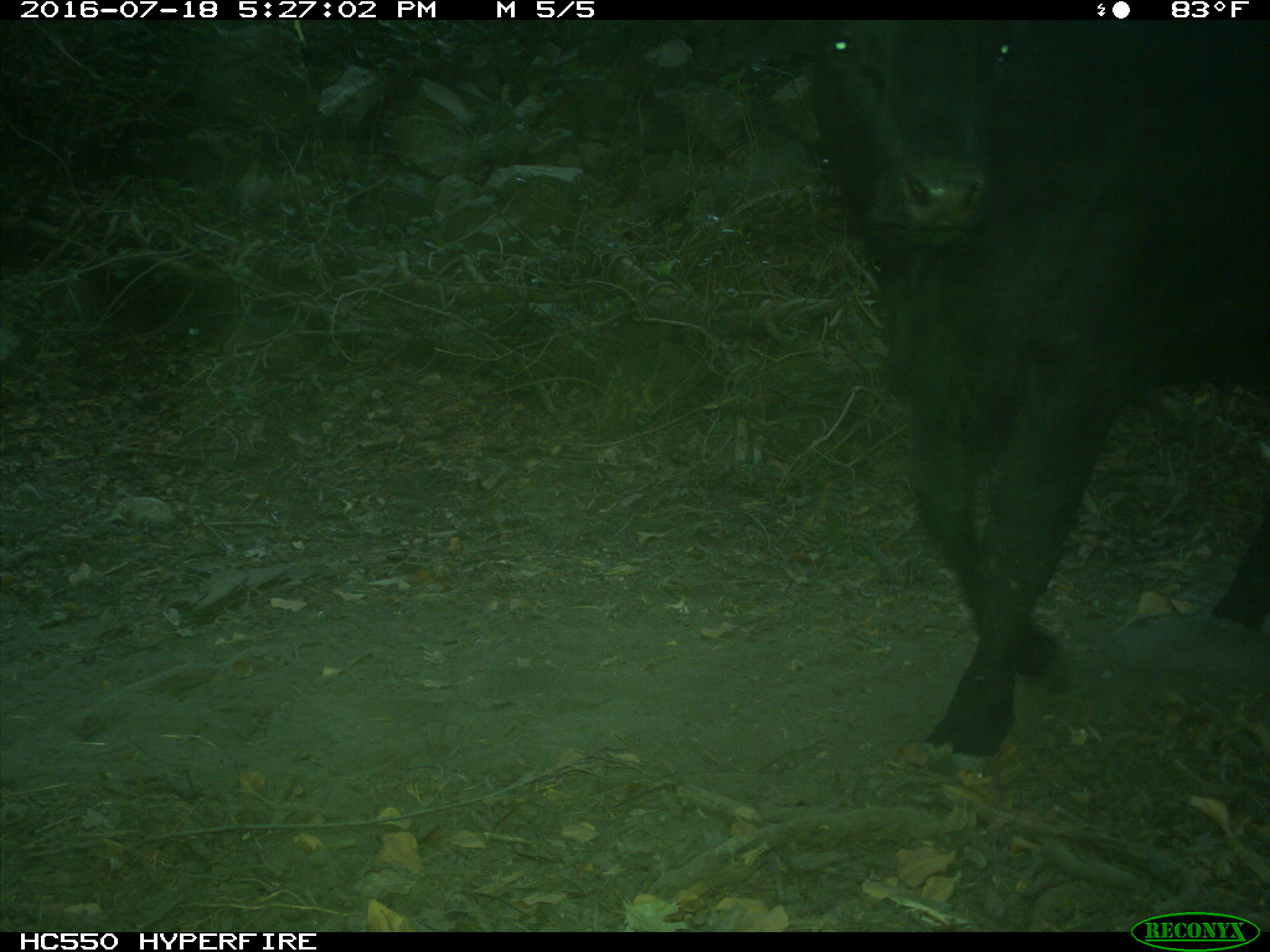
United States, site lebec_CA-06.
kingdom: Animalia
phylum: Chordata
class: Mammalia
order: Artiodactyla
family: Bovidae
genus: Bos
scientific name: Bos taurus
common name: domestic cow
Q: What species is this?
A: Bos taurus (domestic cow).